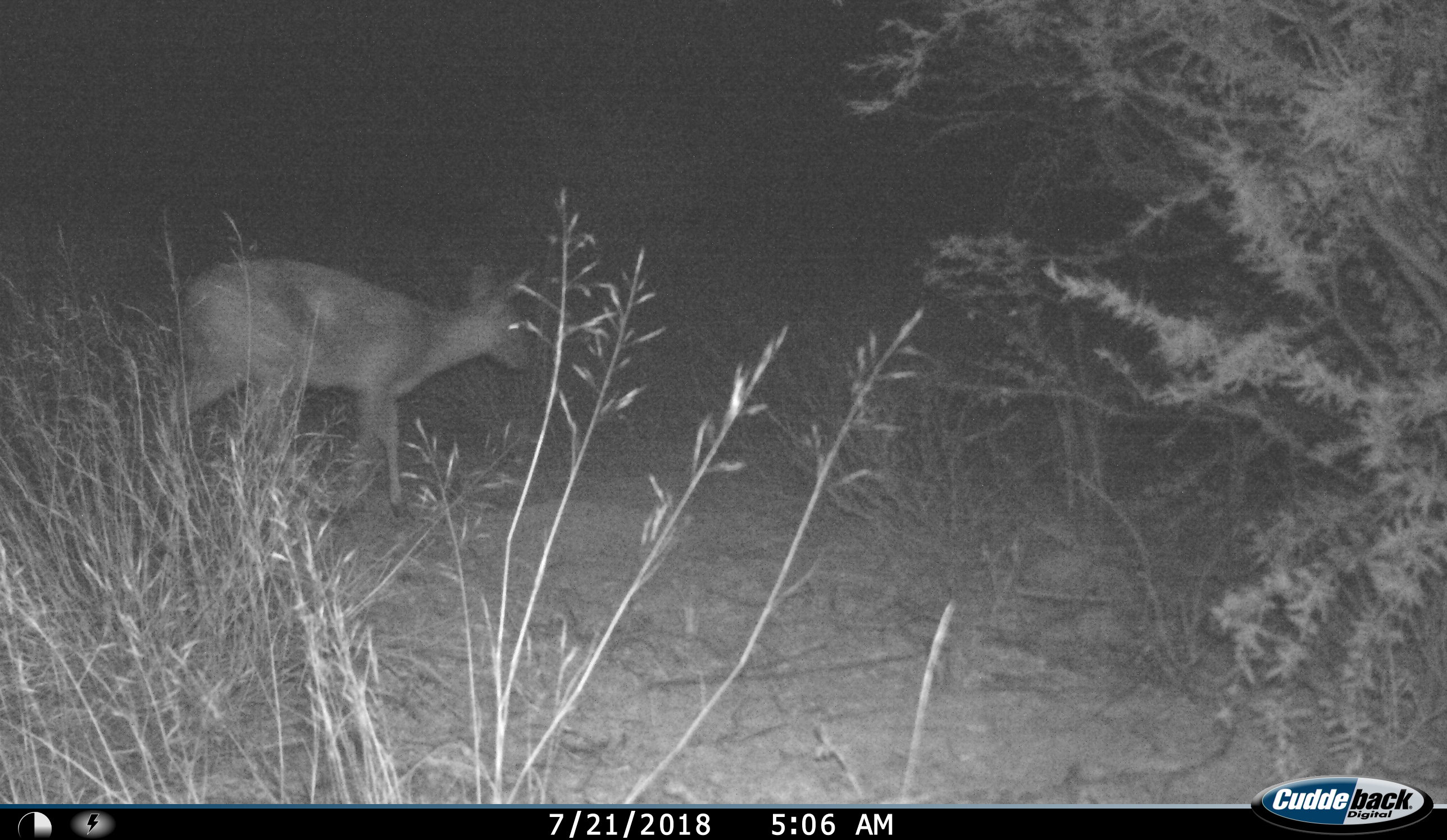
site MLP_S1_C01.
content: unidentified animal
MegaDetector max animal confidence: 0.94